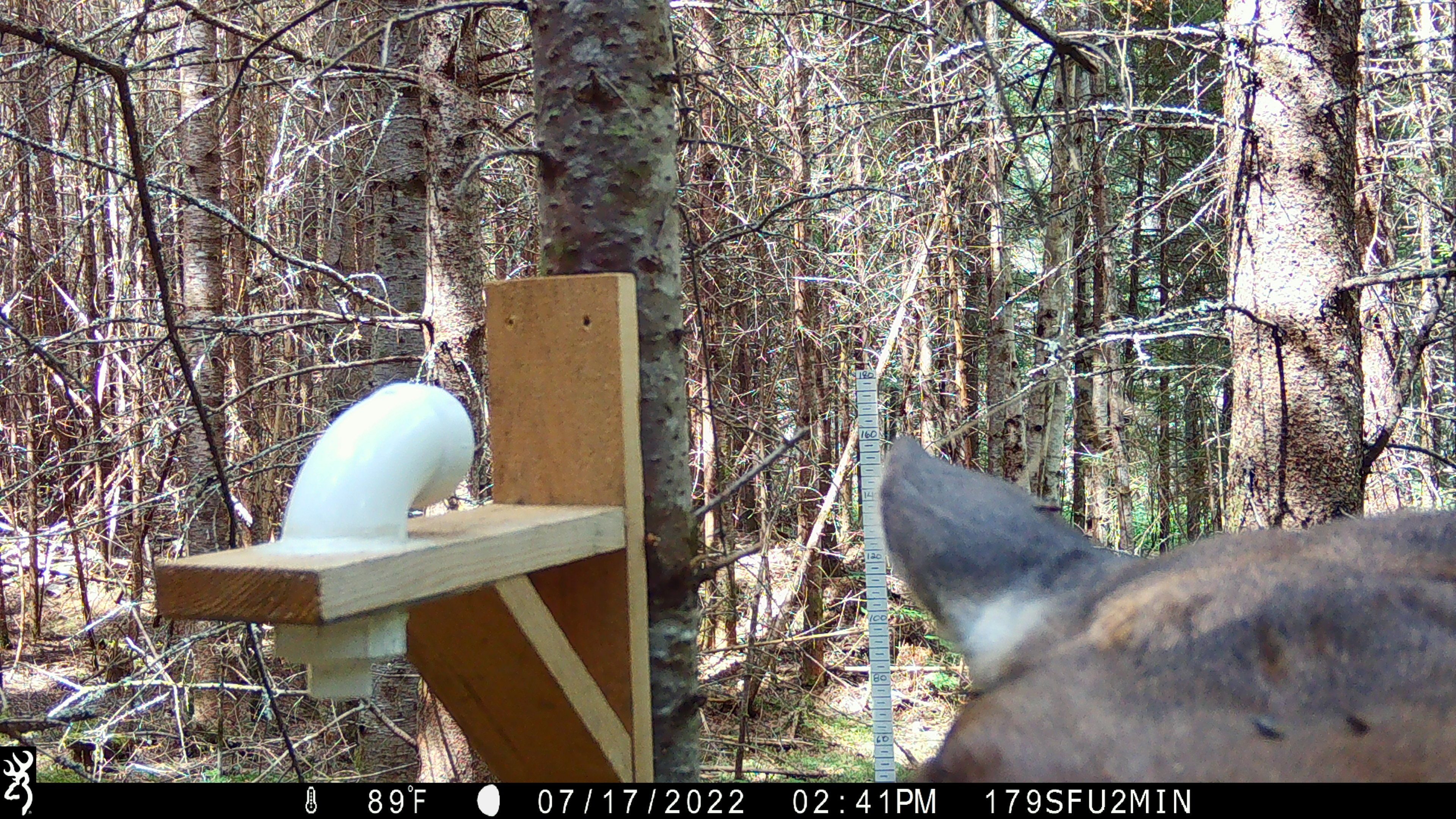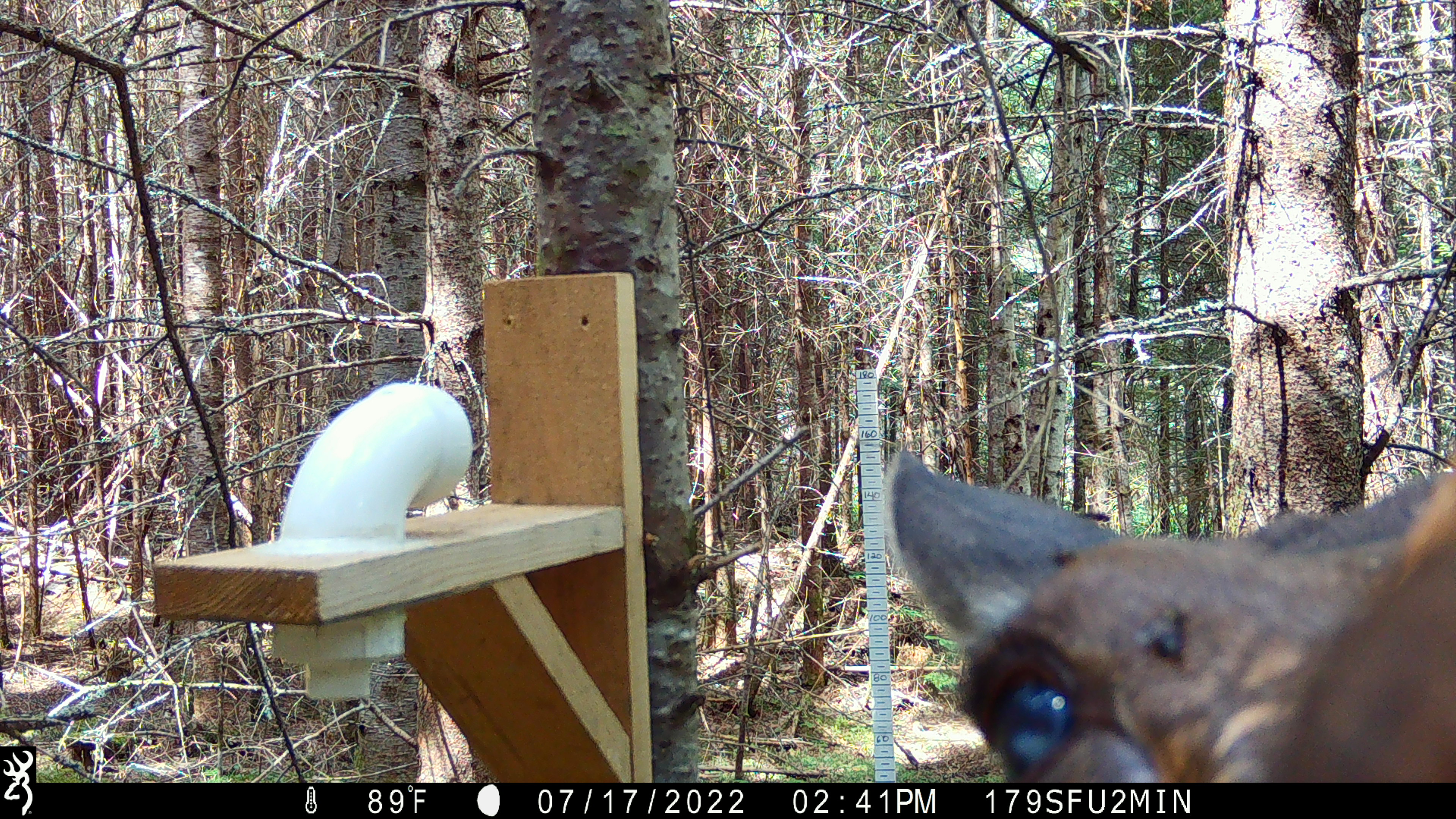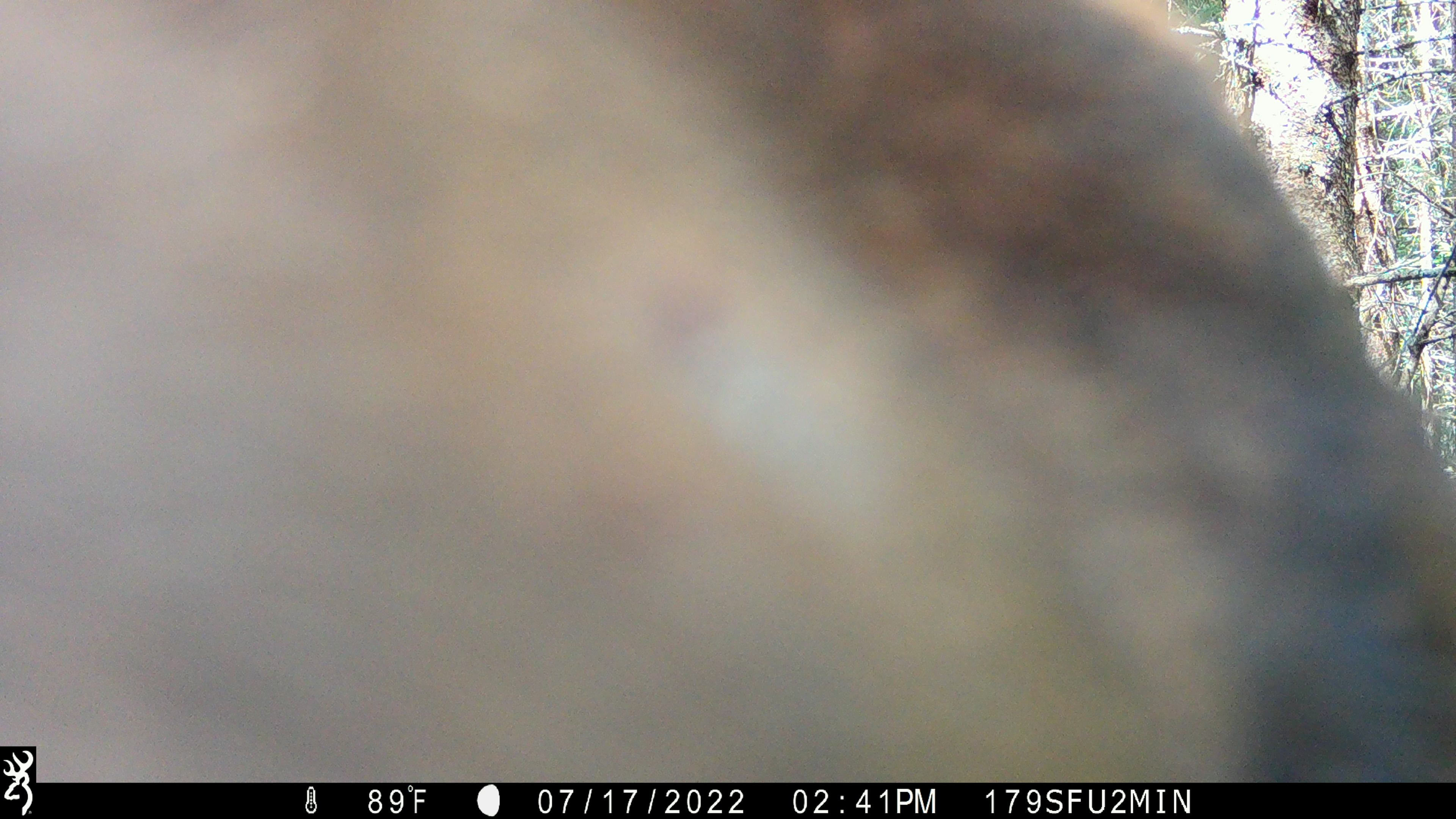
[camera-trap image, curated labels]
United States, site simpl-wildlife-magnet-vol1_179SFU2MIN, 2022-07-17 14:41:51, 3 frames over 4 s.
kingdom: Animalia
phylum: Chordata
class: Mammalia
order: Artiodactyla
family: Cervidae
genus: Alces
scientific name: Alces alces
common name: moose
Moose (Alces alces).